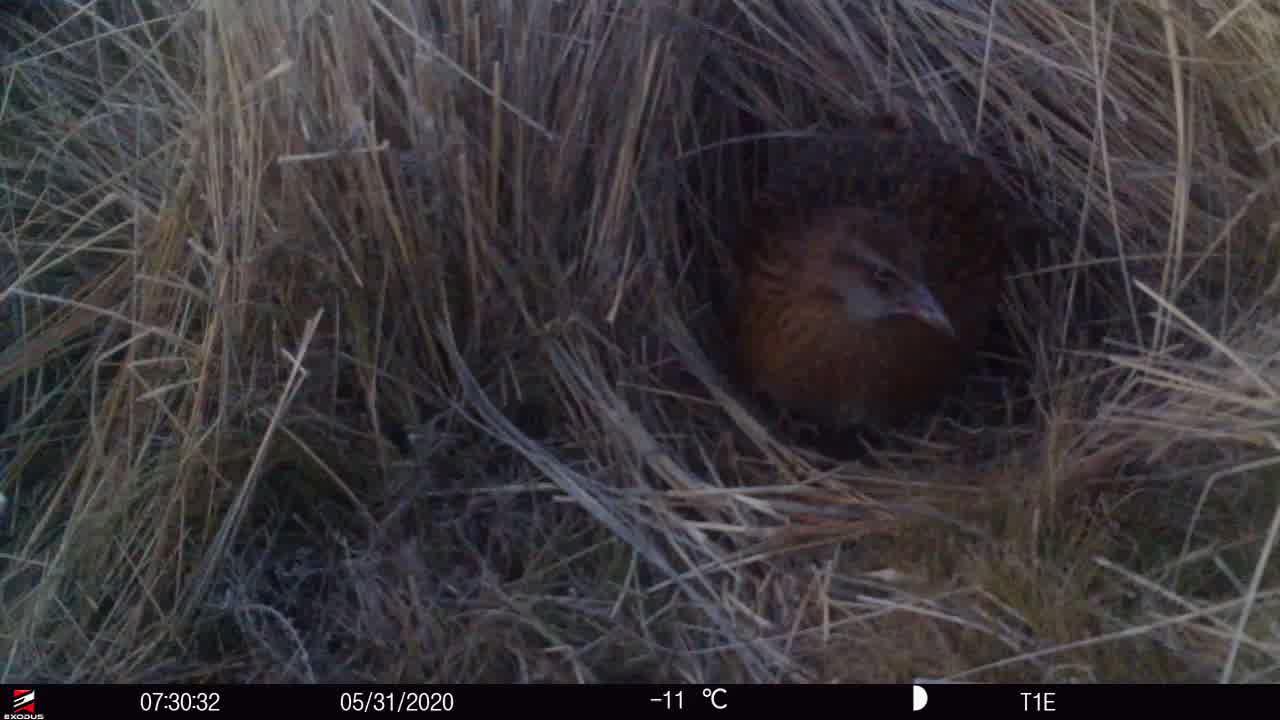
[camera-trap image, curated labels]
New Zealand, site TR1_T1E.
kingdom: Animalia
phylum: Chordata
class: Aves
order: Gruiformes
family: Rallidae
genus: Gallirallus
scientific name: Gallirallus australis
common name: weka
Weka (Gallirallus australis).